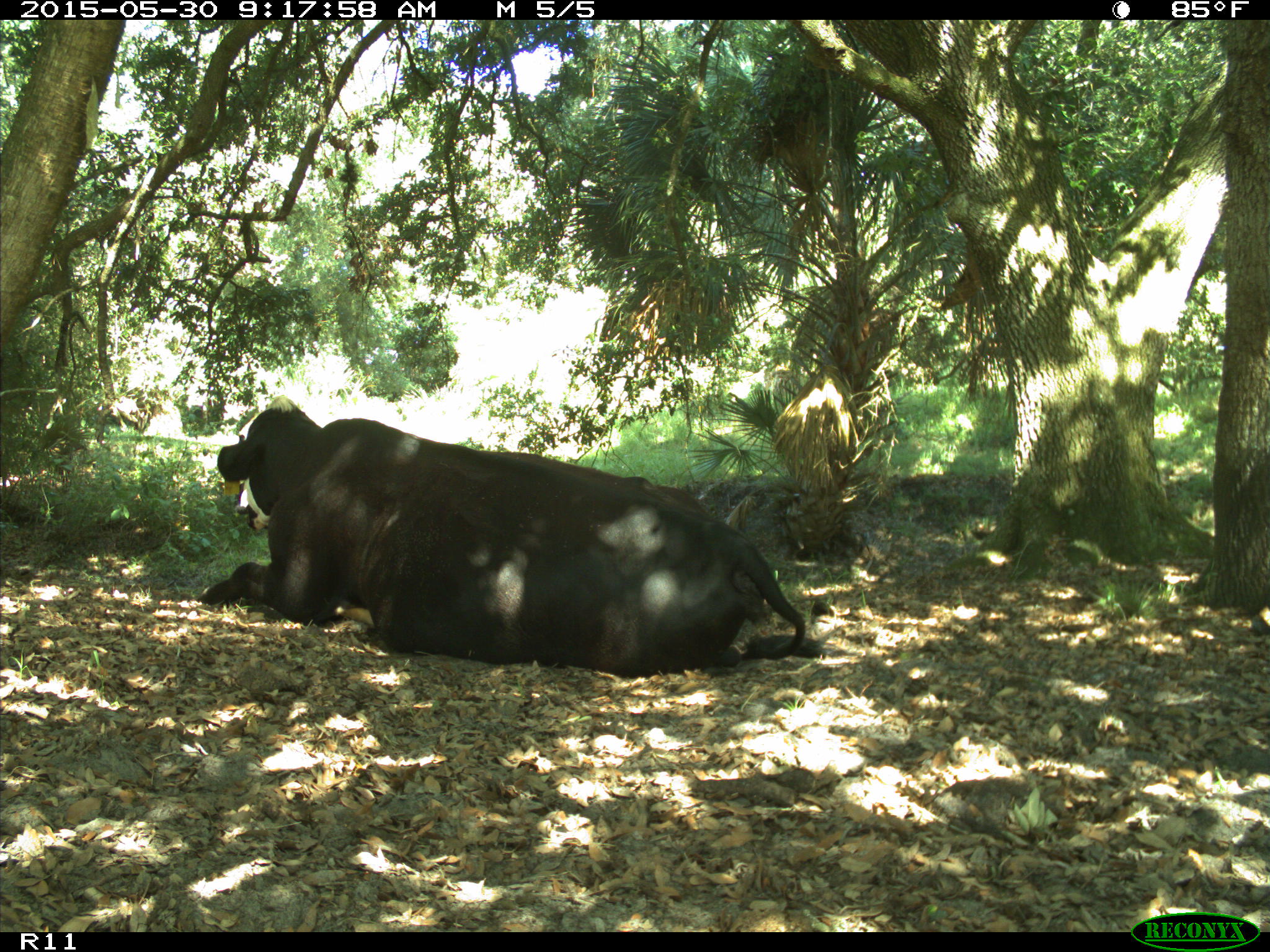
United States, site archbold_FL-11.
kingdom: Animalia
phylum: Chordata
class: Mammalia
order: Artiodactyla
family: Bovidae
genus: Bos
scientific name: Bos taurus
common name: domestic cow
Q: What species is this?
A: Bos taurus (domestic cow).